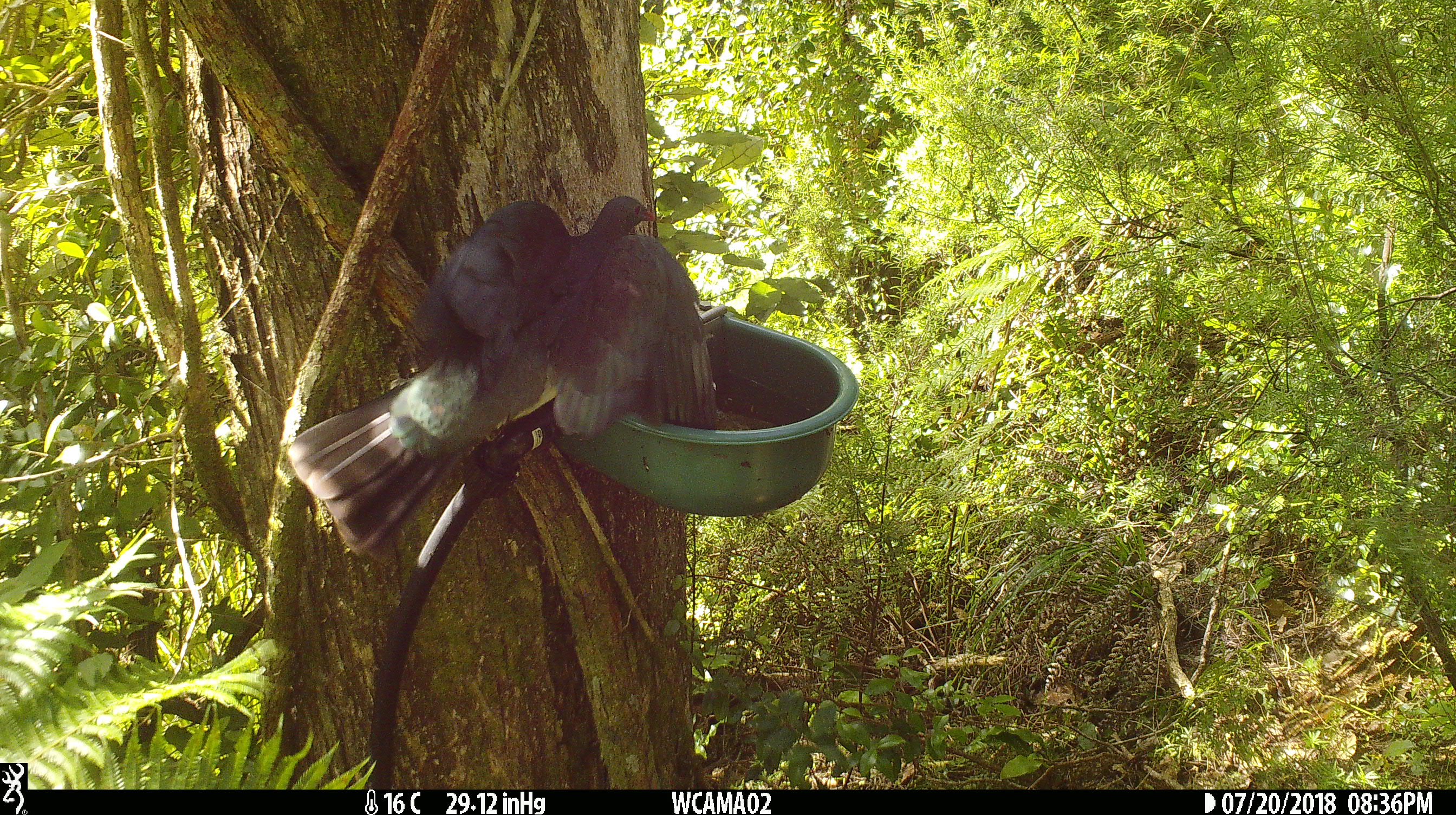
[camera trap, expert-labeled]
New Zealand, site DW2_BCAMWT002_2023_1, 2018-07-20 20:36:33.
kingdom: Animalia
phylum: Chordata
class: Aves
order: Columbiformes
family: Columbidae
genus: Hemiphaga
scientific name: Hemiphaga novaeseelandiae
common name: new zealand pigeon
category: kereru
Kereru (new zealand pigeon) (Hemiphaga novaeseelandiae).